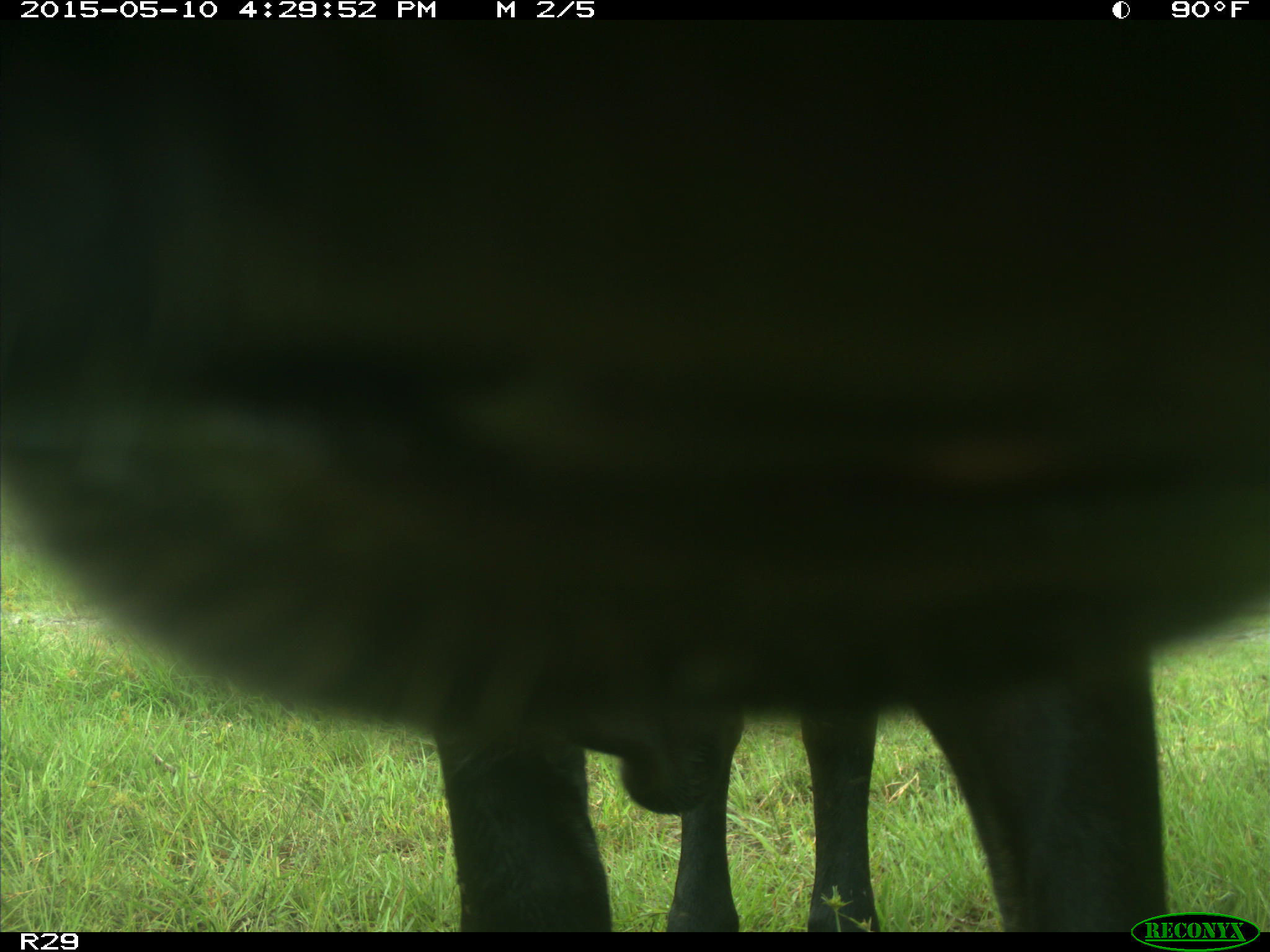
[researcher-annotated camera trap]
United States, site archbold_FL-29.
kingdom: Animalia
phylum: Chordata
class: Mammalia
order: Artiodactyla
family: Bovidae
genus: Bos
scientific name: Bos taurus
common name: domestic cow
Bos taurus (domestic cow).